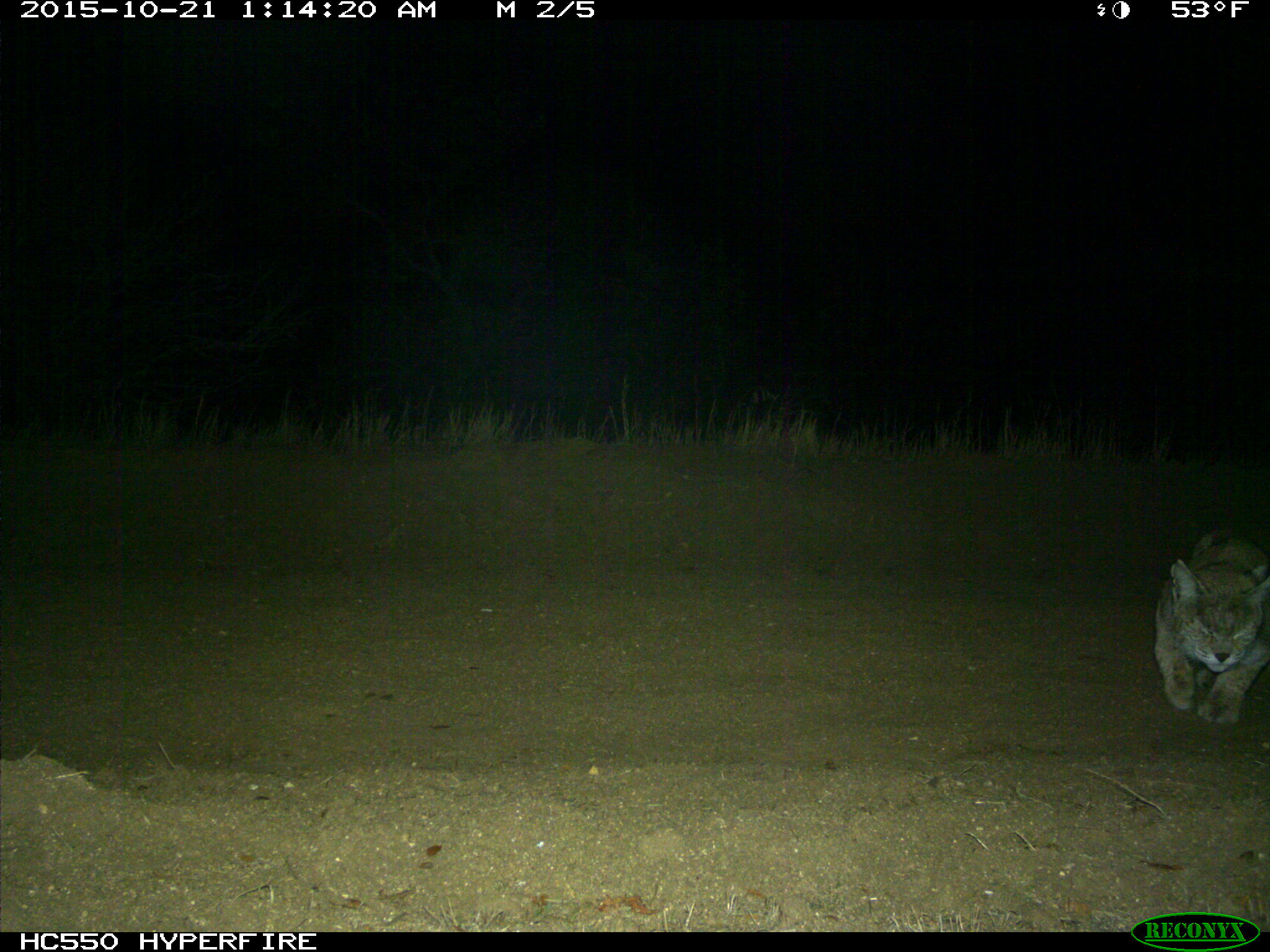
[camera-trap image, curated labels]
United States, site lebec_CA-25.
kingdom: Animalia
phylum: Chordata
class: Mammalia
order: Carnivora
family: Felidae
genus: Lynx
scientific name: Lynx rufus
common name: bobcat